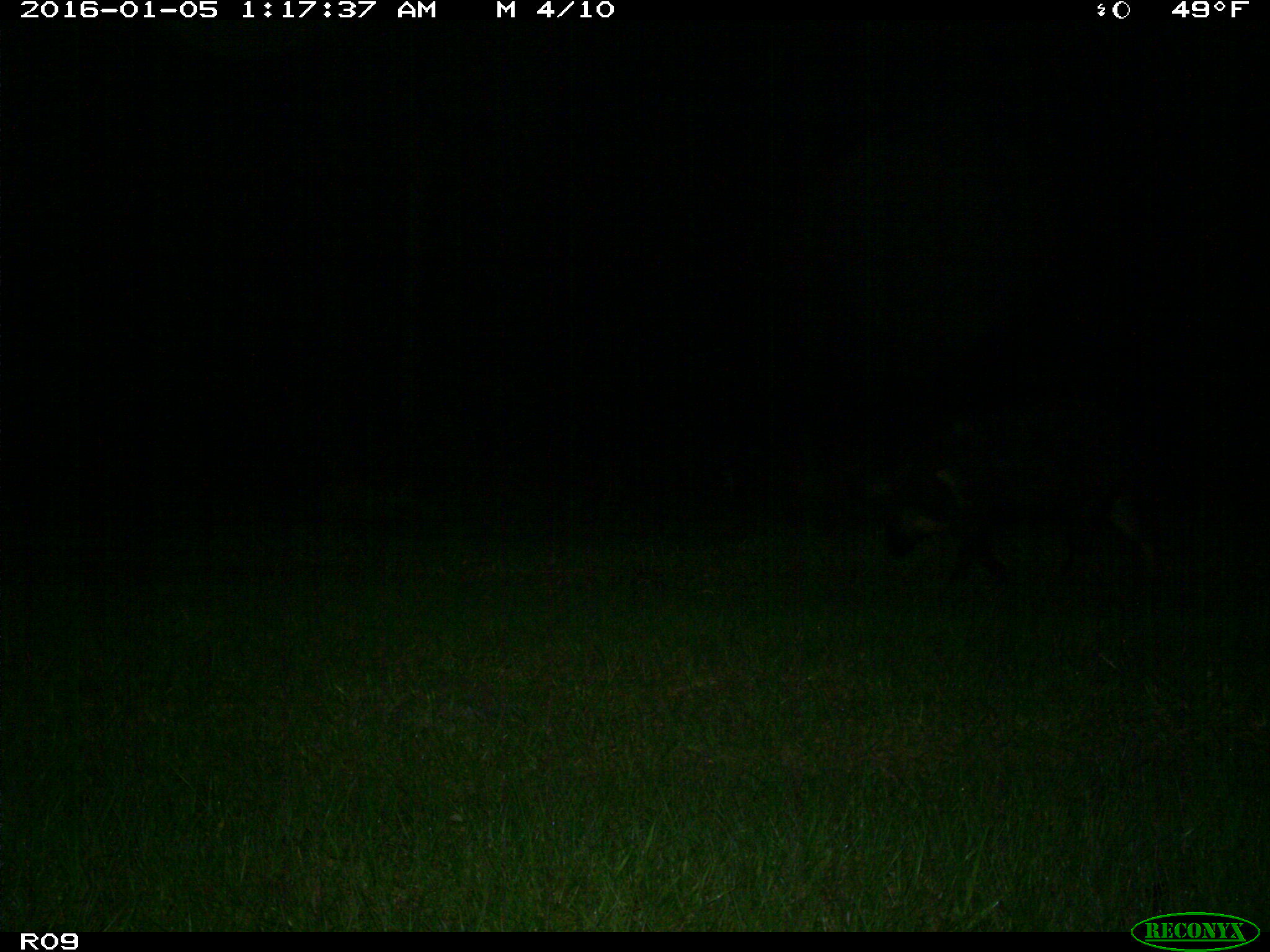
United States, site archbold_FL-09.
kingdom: Animalia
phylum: Chordata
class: Mammalia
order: Artiodactyla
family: Suidae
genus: Sus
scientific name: Sus scrofa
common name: wild boar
Sus scrofa (wild boar).